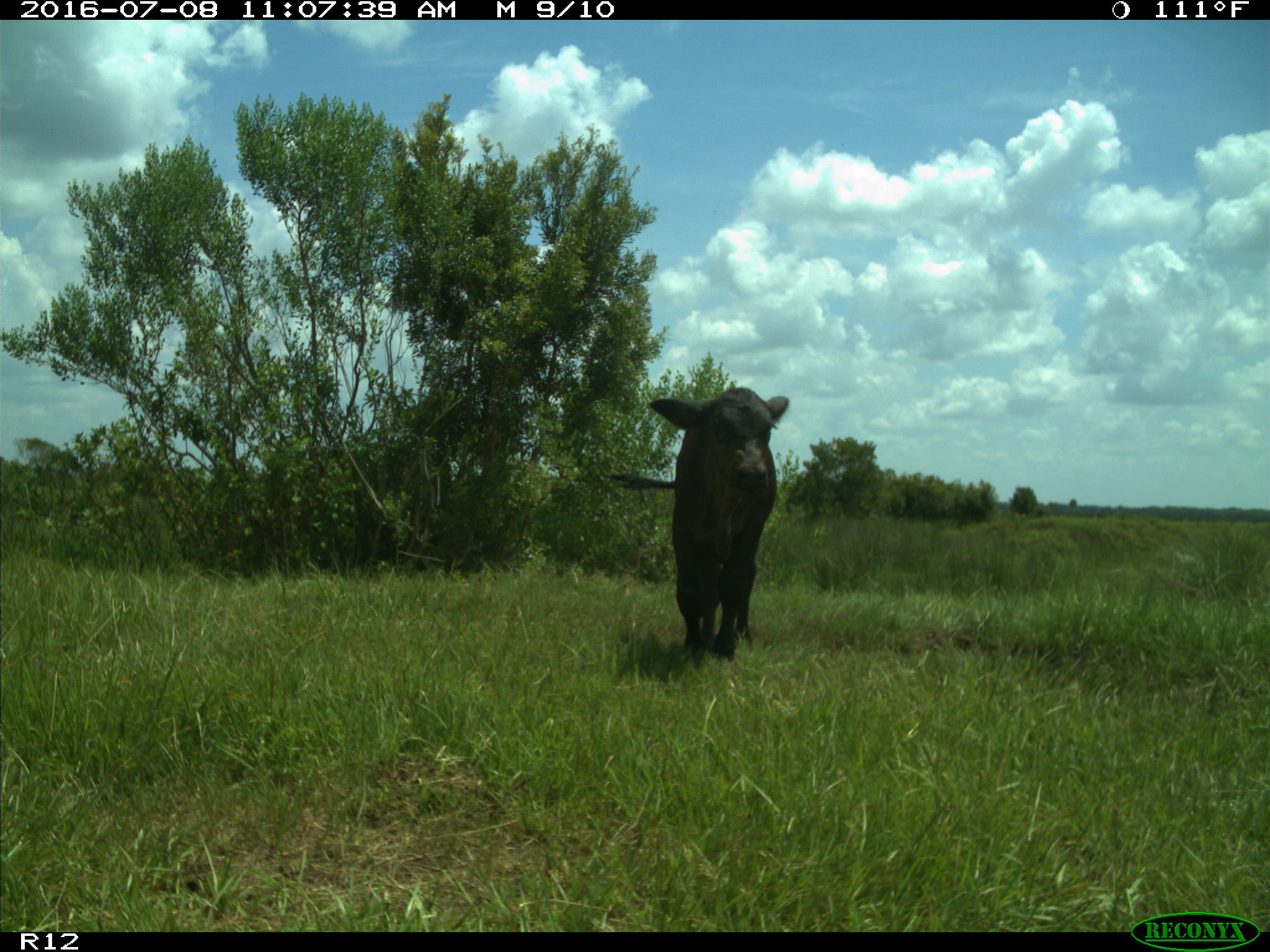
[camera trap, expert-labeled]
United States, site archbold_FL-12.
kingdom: Animalia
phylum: Chordata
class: Mammalia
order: Artiodactyla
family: Bovidae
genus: Bos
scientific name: Bos taurus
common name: domestic cow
Bos taurus (domestic cow).